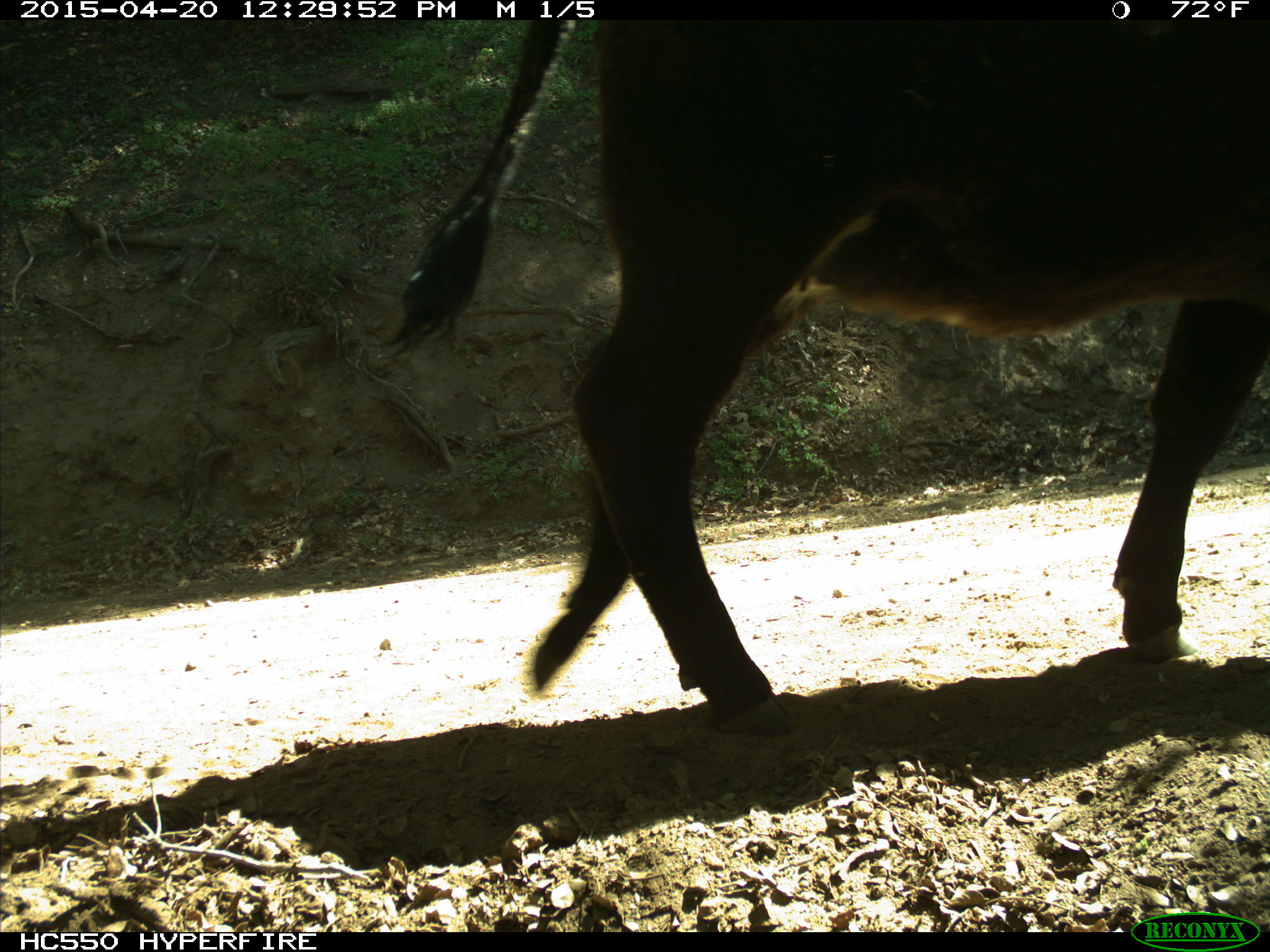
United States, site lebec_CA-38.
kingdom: Animalia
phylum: Chordata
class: Mammalia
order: Artiodactyla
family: Bovidae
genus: Bos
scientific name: Bos taurus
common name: domestic cow